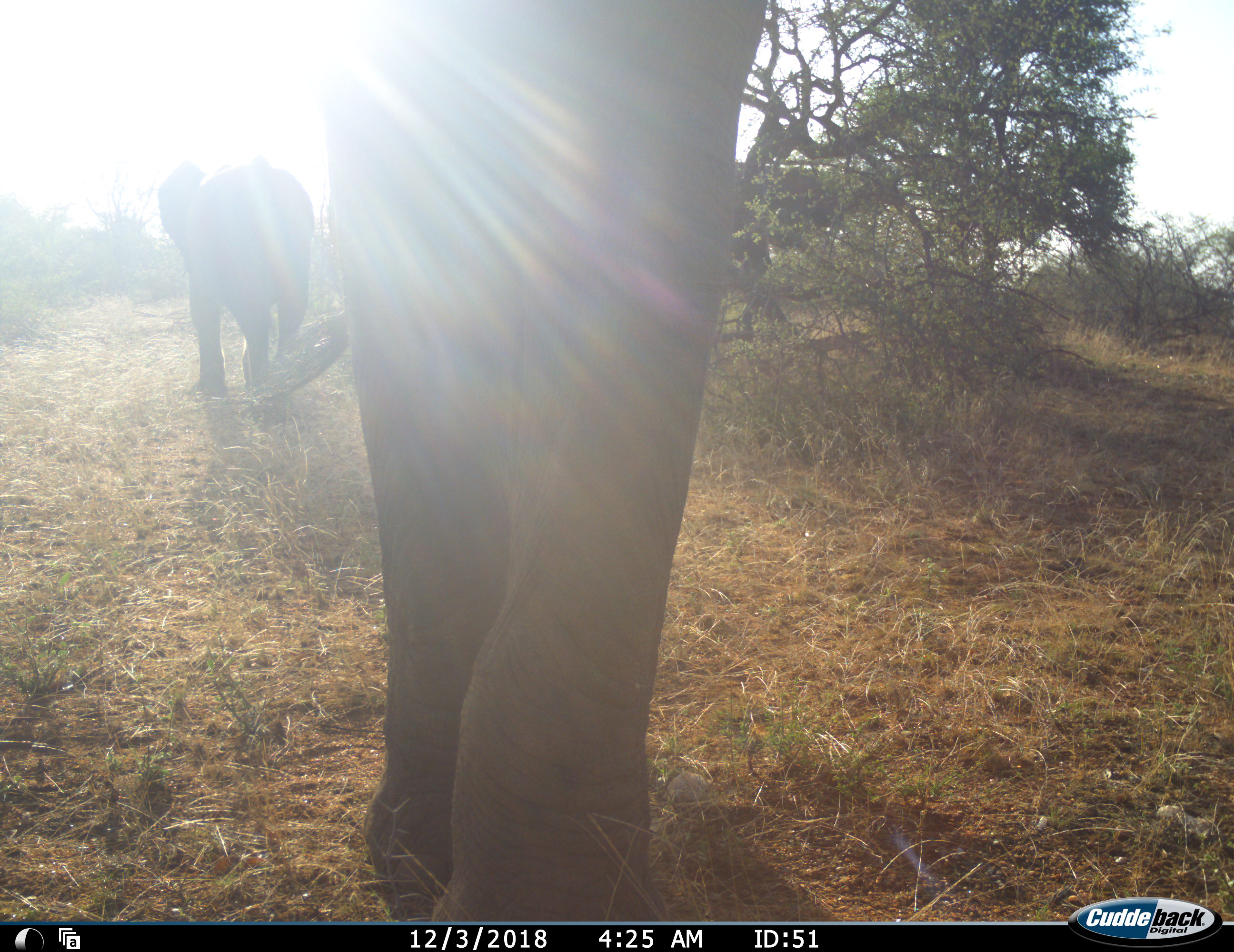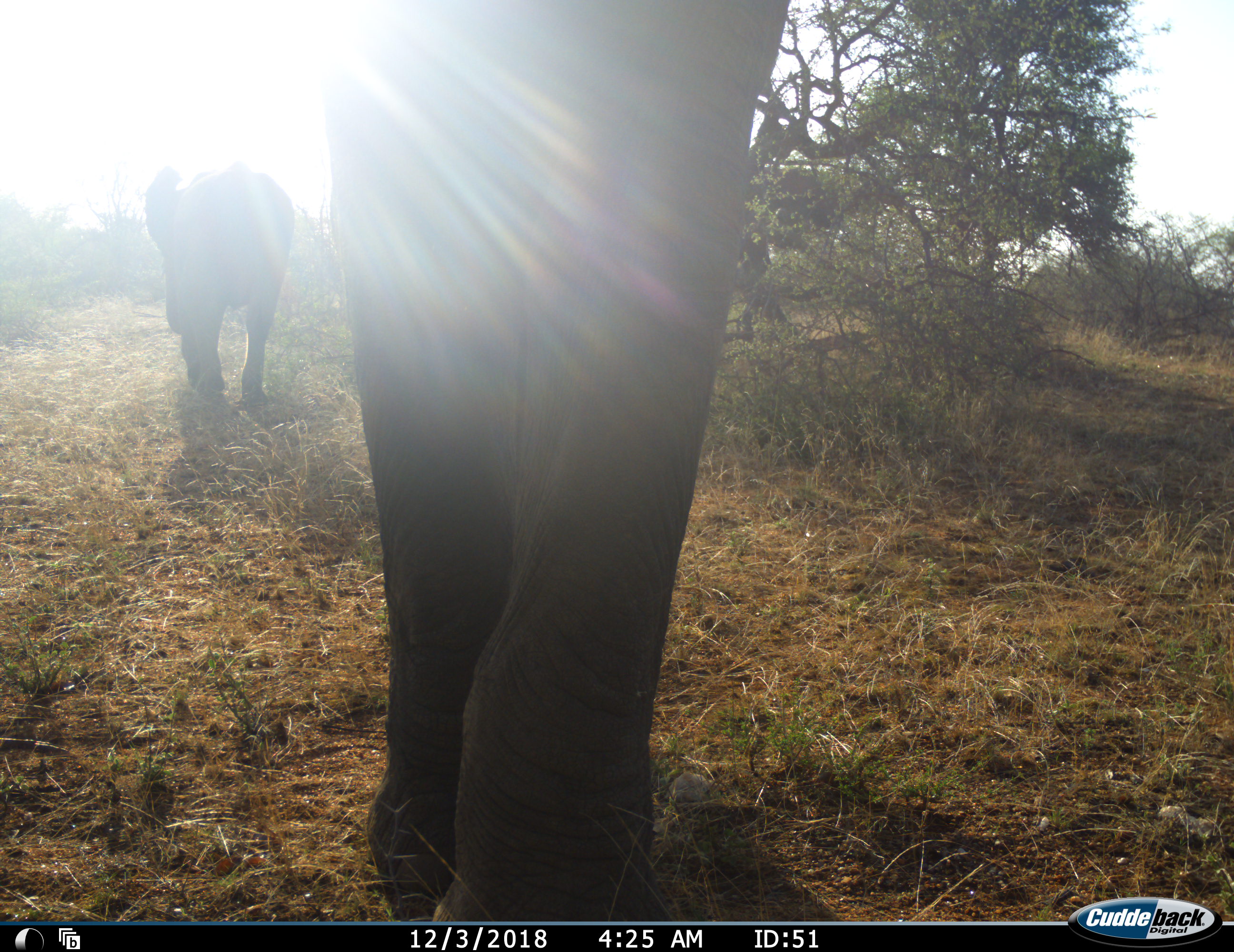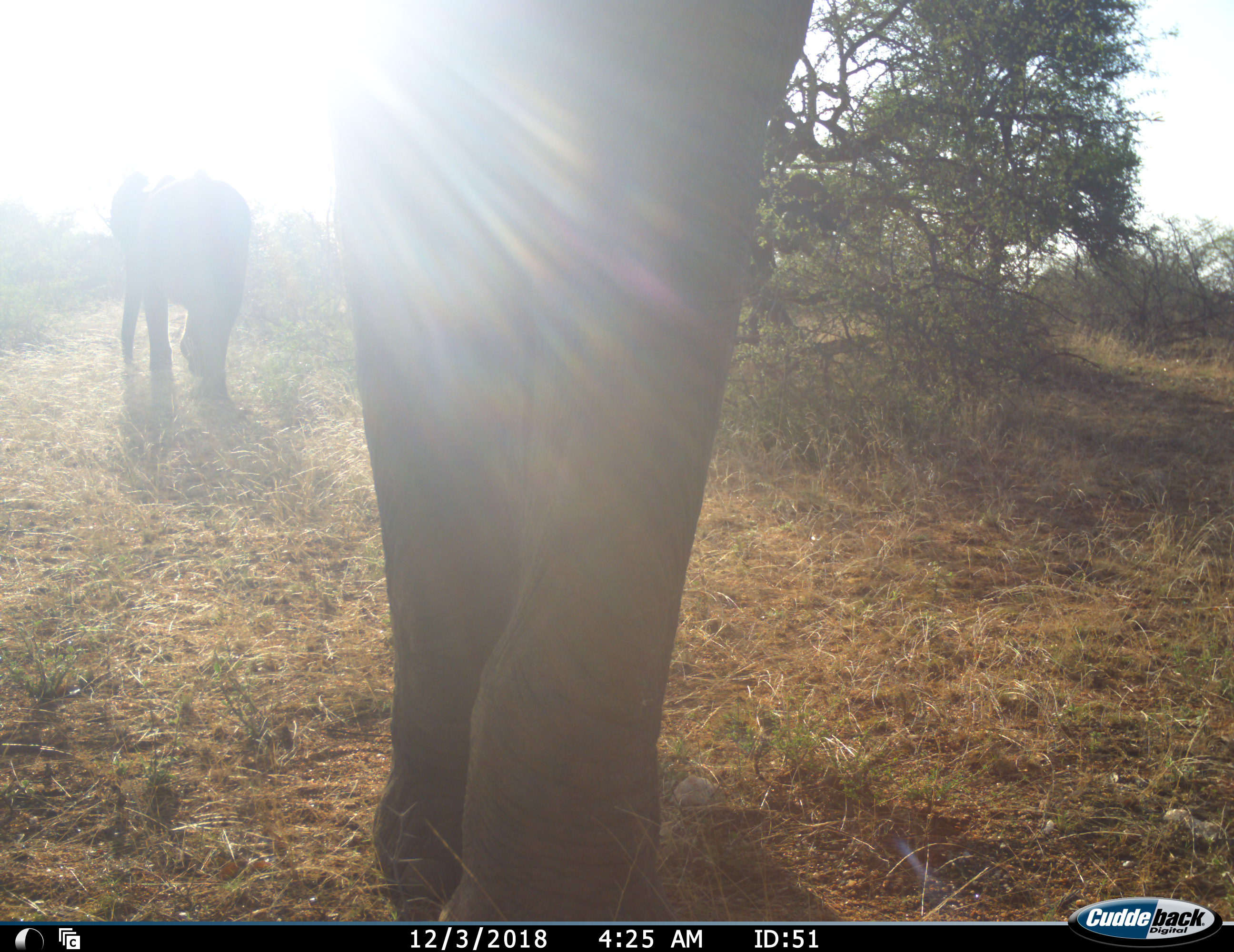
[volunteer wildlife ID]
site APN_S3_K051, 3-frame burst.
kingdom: Animalia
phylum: Chordata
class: Mammalia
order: Proboscidea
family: Elephantidae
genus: Loxodonta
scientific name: Loxodonta africana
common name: african bush elephant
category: elephant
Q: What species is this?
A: Elephant (african bush elephant) (Loxodonta africana).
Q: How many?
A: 2.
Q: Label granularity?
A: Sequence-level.